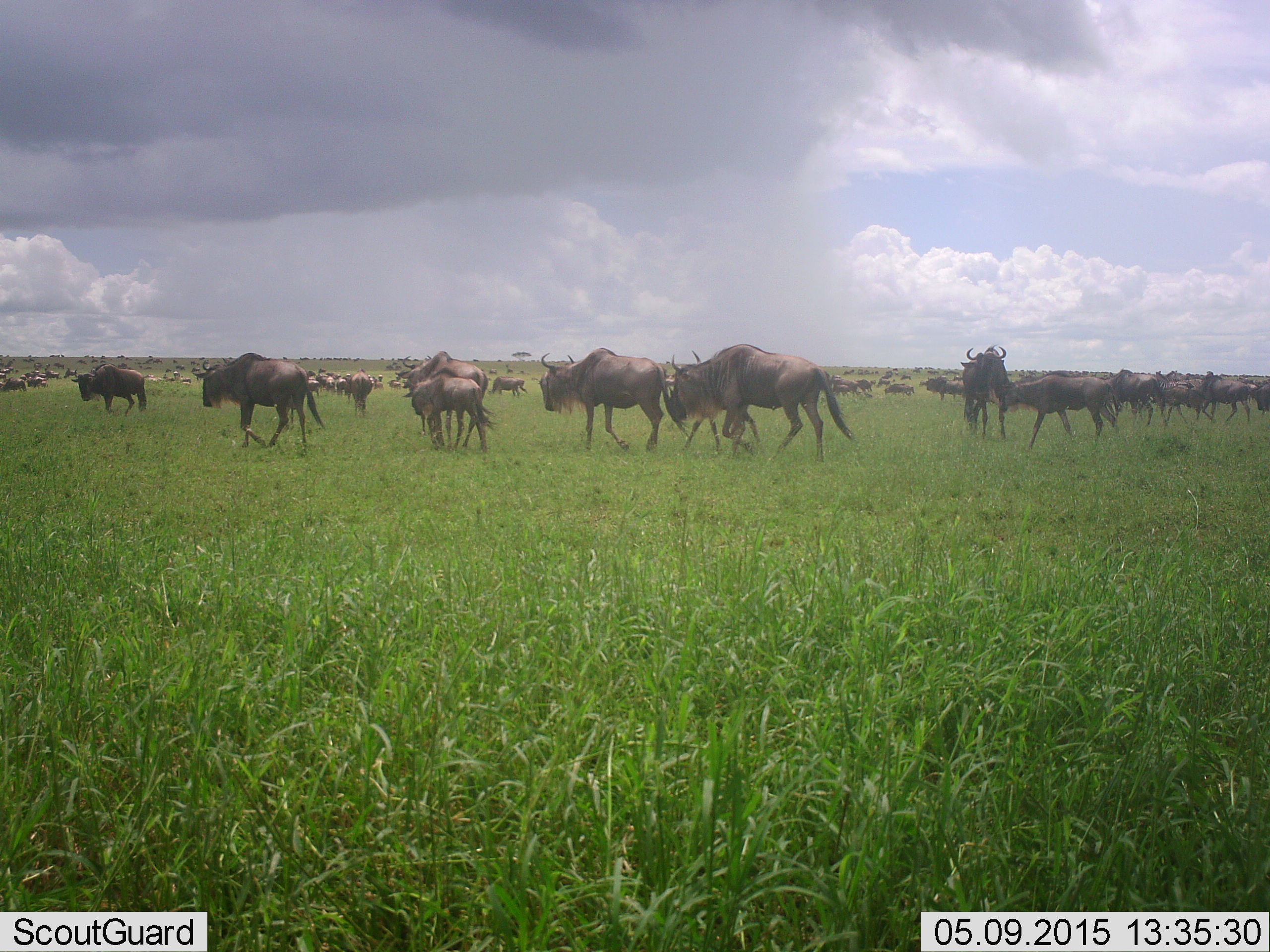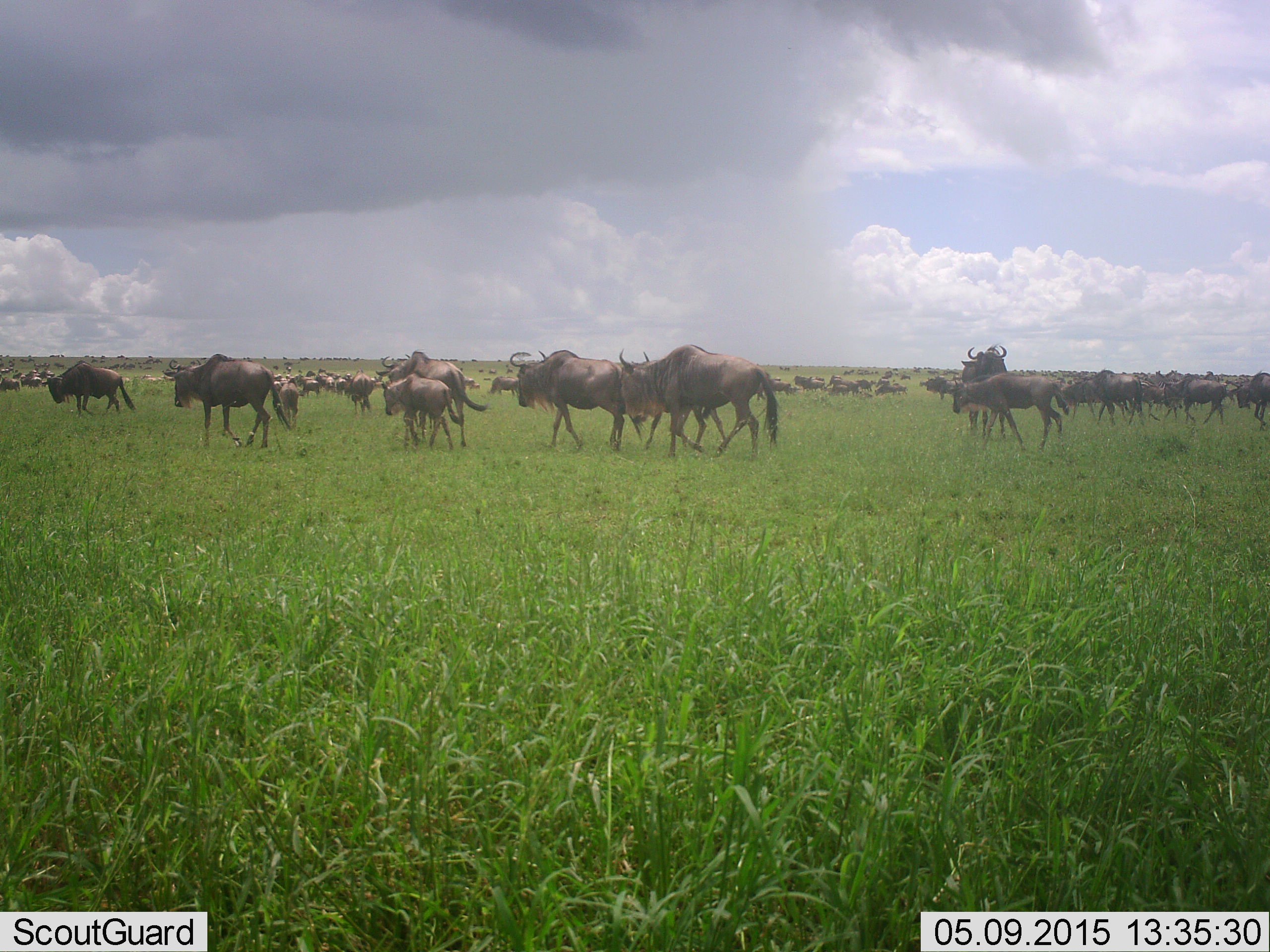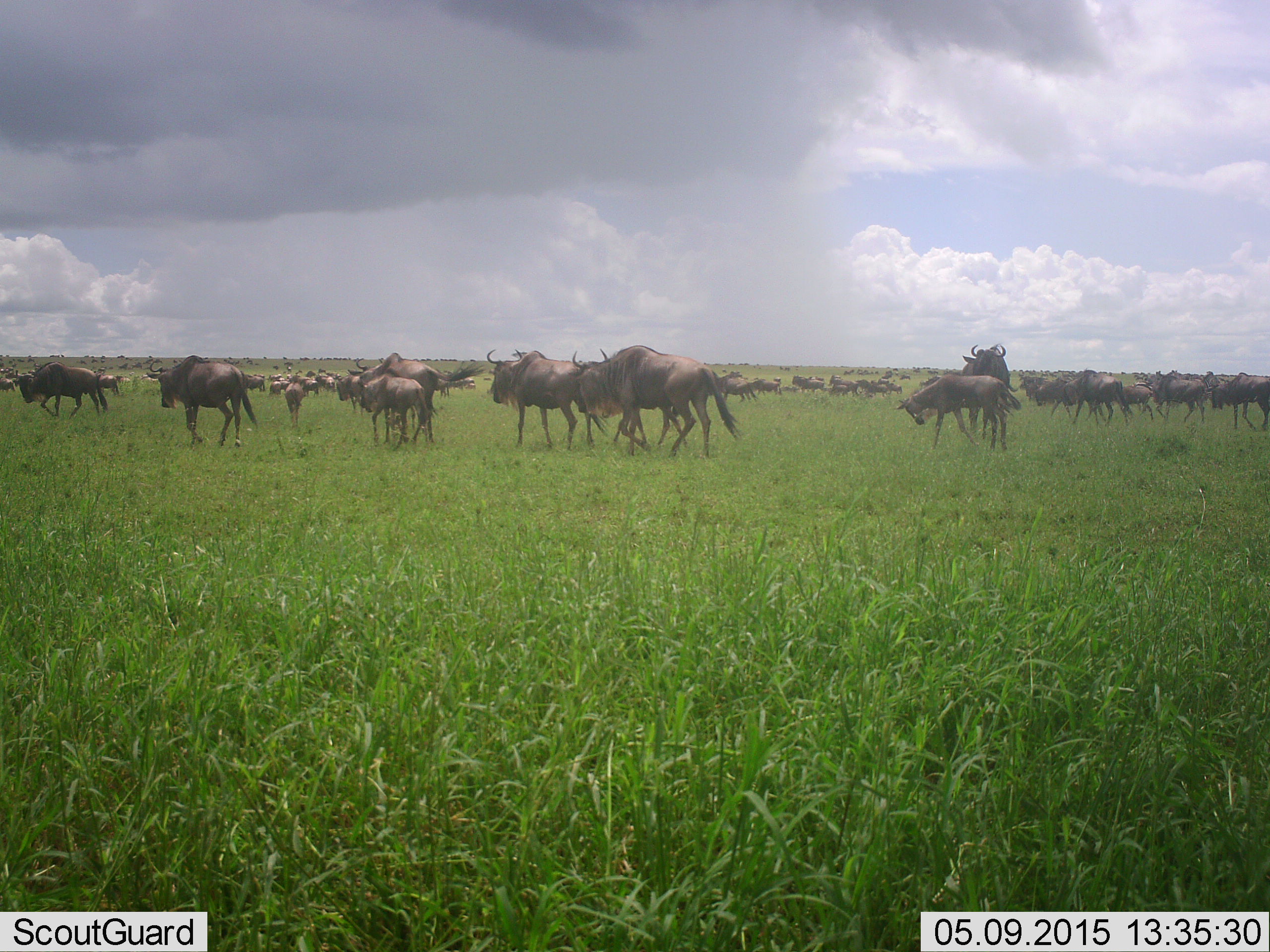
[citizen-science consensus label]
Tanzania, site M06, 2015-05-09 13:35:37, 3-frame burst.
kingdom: Animalia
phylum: Chordata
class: Mammalia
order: Artiodactyla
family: Bovidae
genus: Connochaetes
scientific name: Connochaetes taurinus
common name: blue wildebeest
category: wildebeest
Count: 51+.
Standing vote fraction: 50%.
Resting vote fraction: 0%.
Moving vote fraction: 100%.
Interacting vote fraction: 0%.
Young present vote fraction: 70%.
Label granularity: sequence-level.